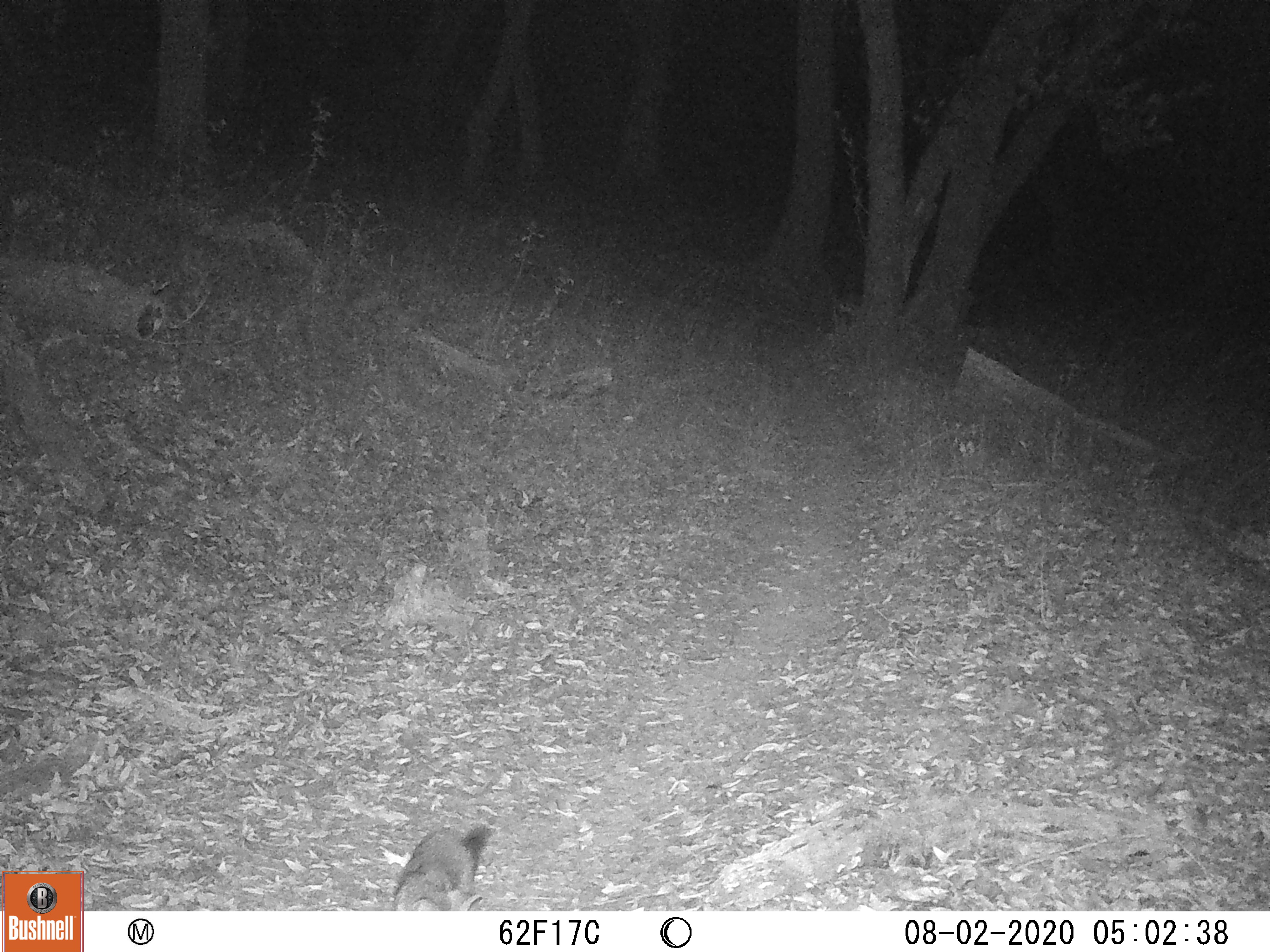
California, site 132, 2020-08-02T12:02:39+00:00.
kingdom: Animalia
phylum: Chordata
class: Mammalia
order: Carnivora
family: Canidae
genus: Urocyon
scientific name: Urocyon cinereoargenteus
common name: gray fox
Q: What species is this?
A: Gray fox (Urocyon cinereoargenteus).